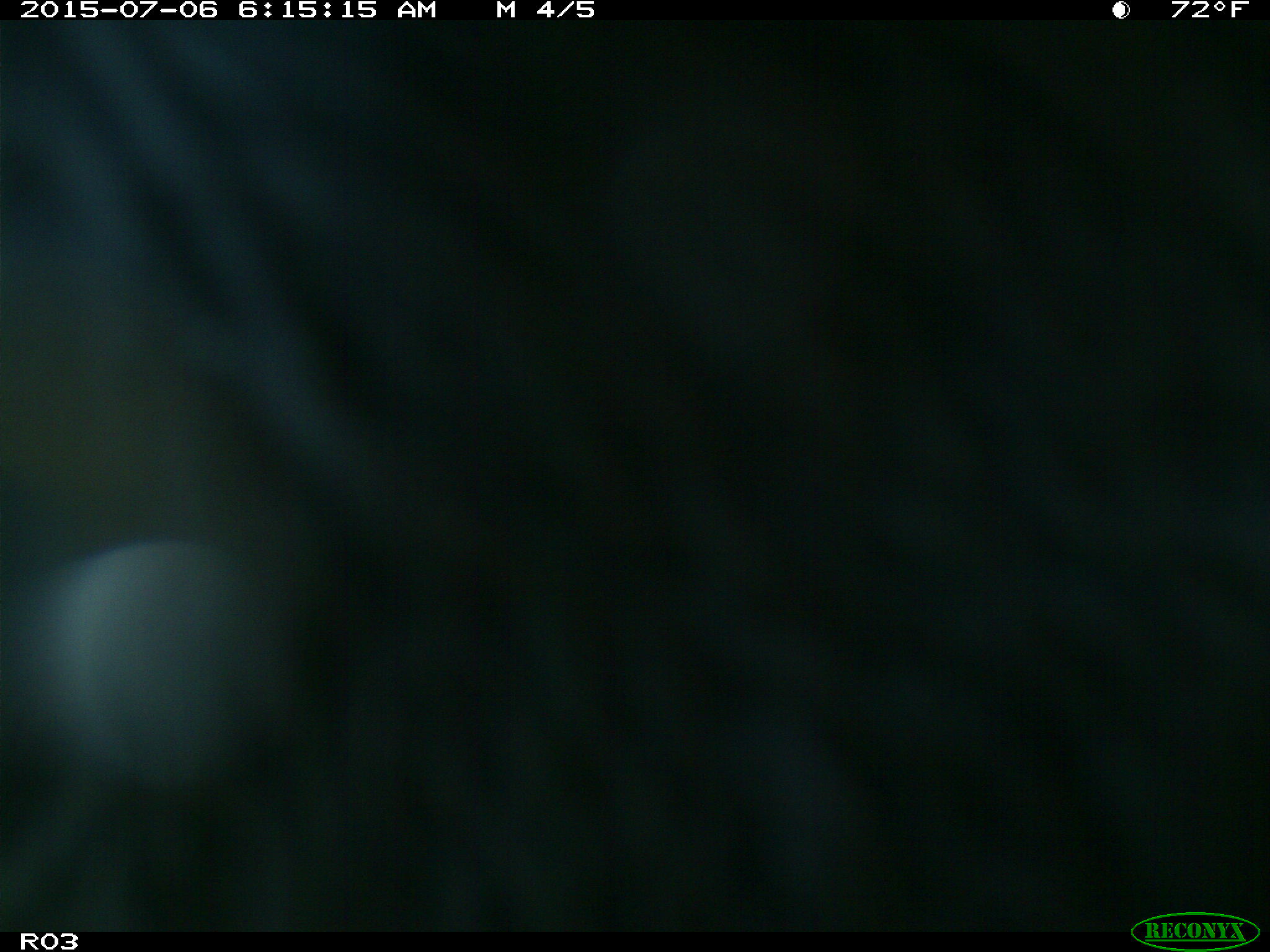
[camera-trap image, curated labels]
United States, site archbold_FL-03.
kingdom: Animalia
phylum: Chordata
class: Mammalia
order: Artiodactyla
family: Bovidae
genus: Bos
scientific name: Bos taurus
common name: domestic cow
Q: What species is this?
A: Bos taurus (domestic cow).